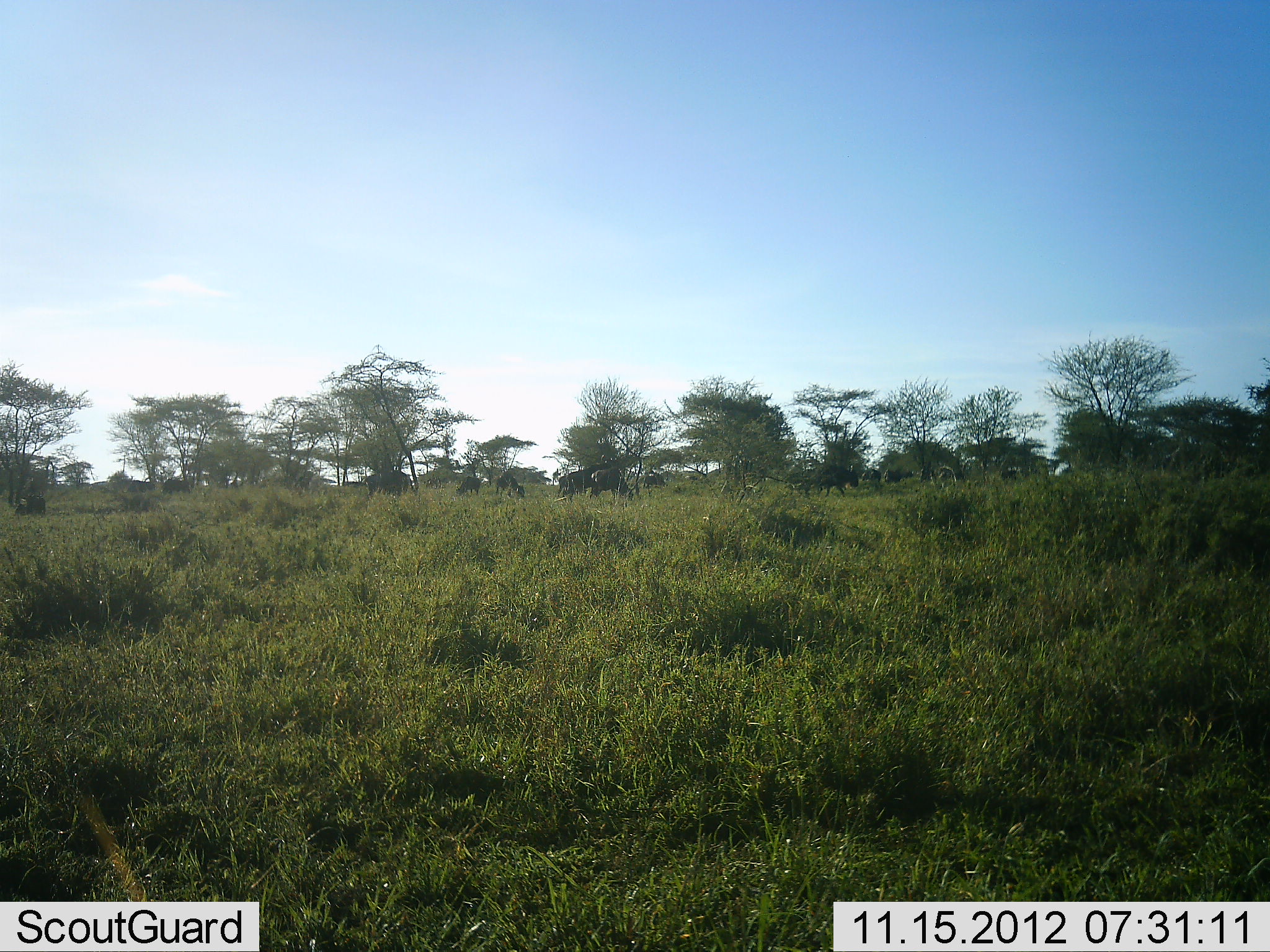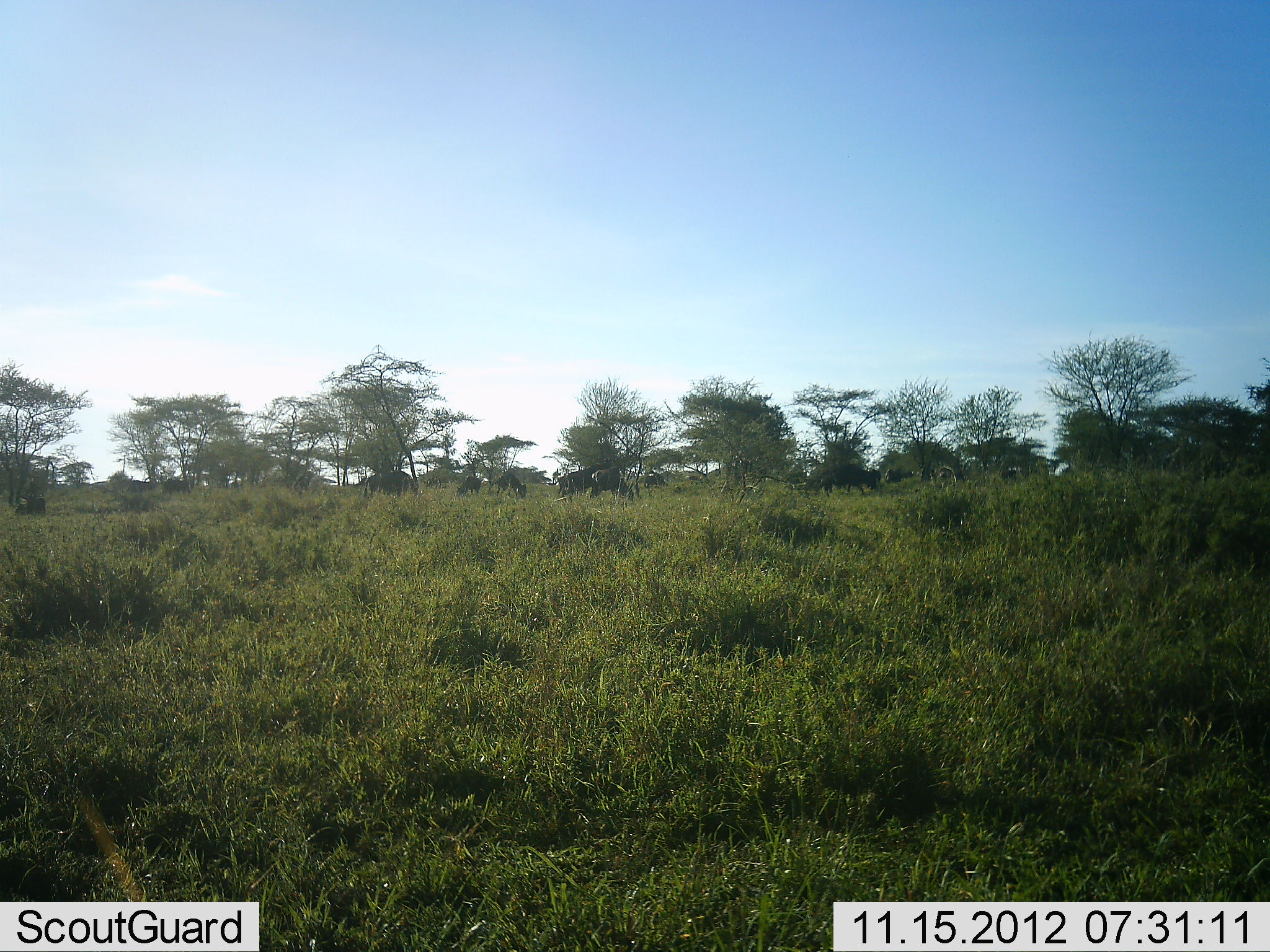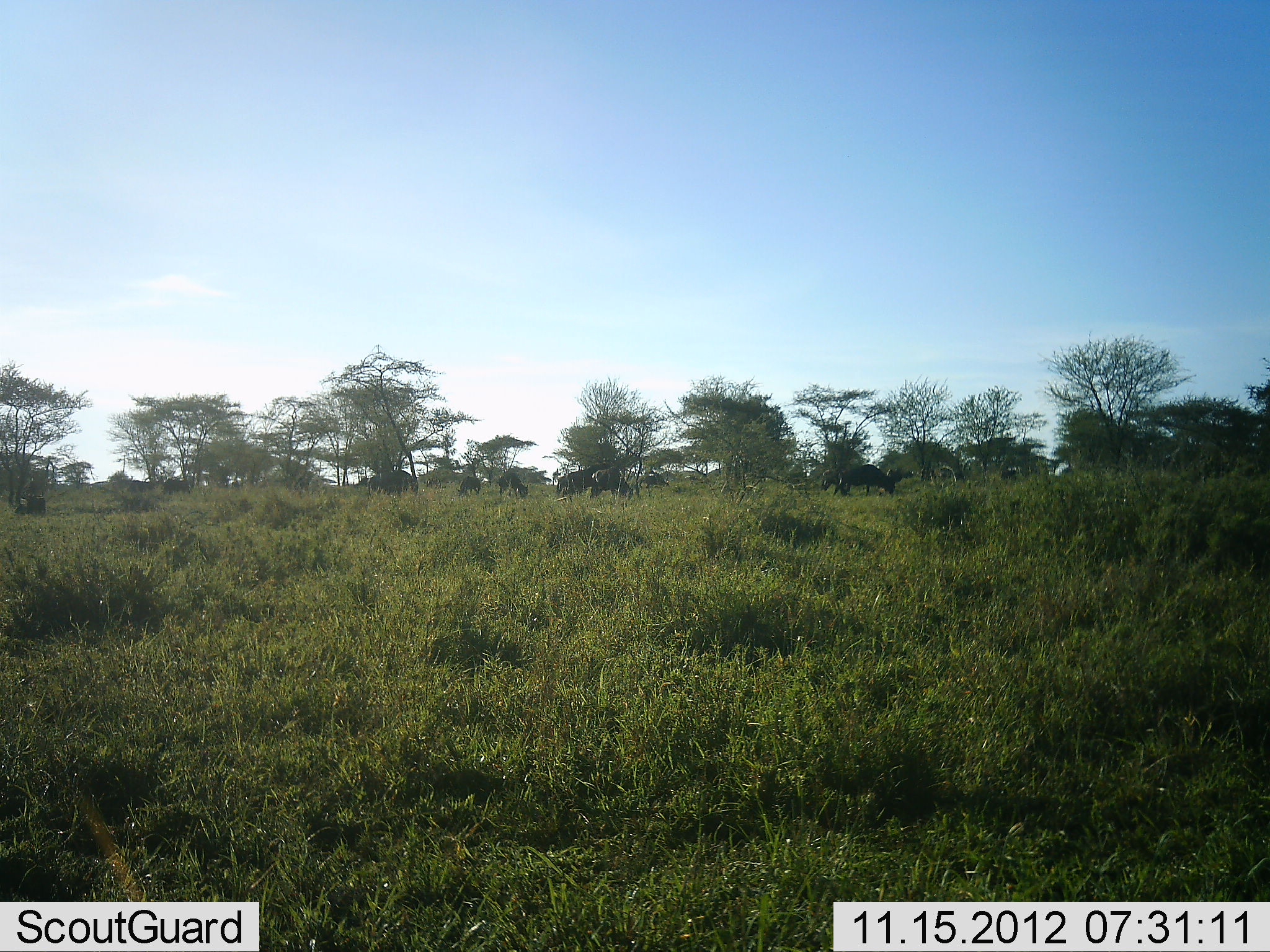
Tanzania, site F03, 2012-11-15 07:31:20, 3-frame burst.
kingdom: Animalia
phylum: Chordata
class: Mammalia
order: Artiodactyla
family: Bovidae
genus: Connochaetes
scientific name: Connochaetes taurinus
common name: blue wildebeest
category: wildebeest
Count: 10.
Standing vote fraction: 40%.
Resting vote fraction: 0%.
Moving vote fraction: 50%.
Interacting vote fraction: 0%.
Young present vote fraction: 0%.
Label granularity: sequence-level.